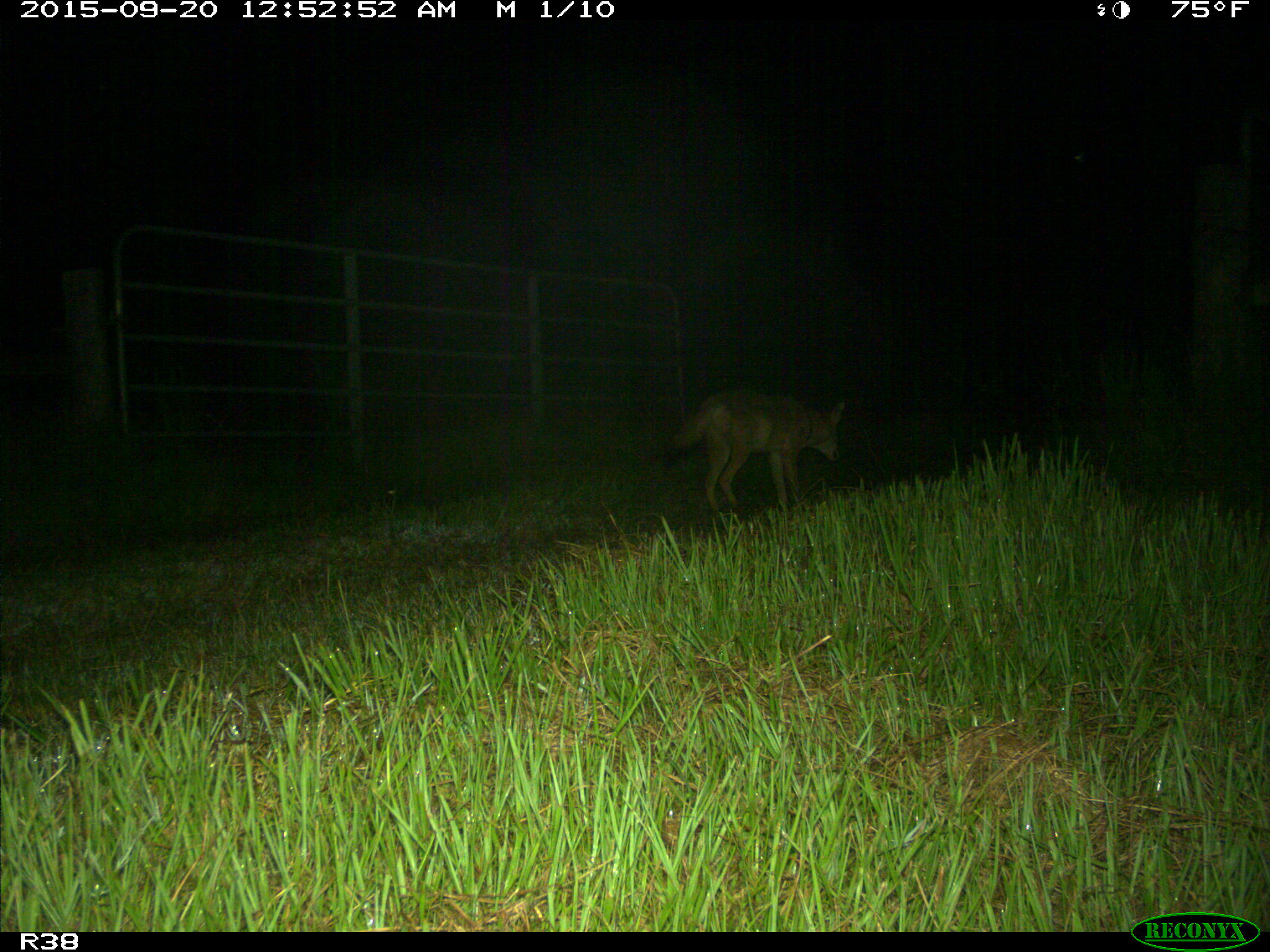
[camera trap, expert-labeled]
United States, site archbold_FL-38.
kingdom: Animalia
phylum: Chordata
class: Mammalia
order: Carnivora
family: Canidae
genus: Canis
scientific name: Canis latrans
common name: coyote